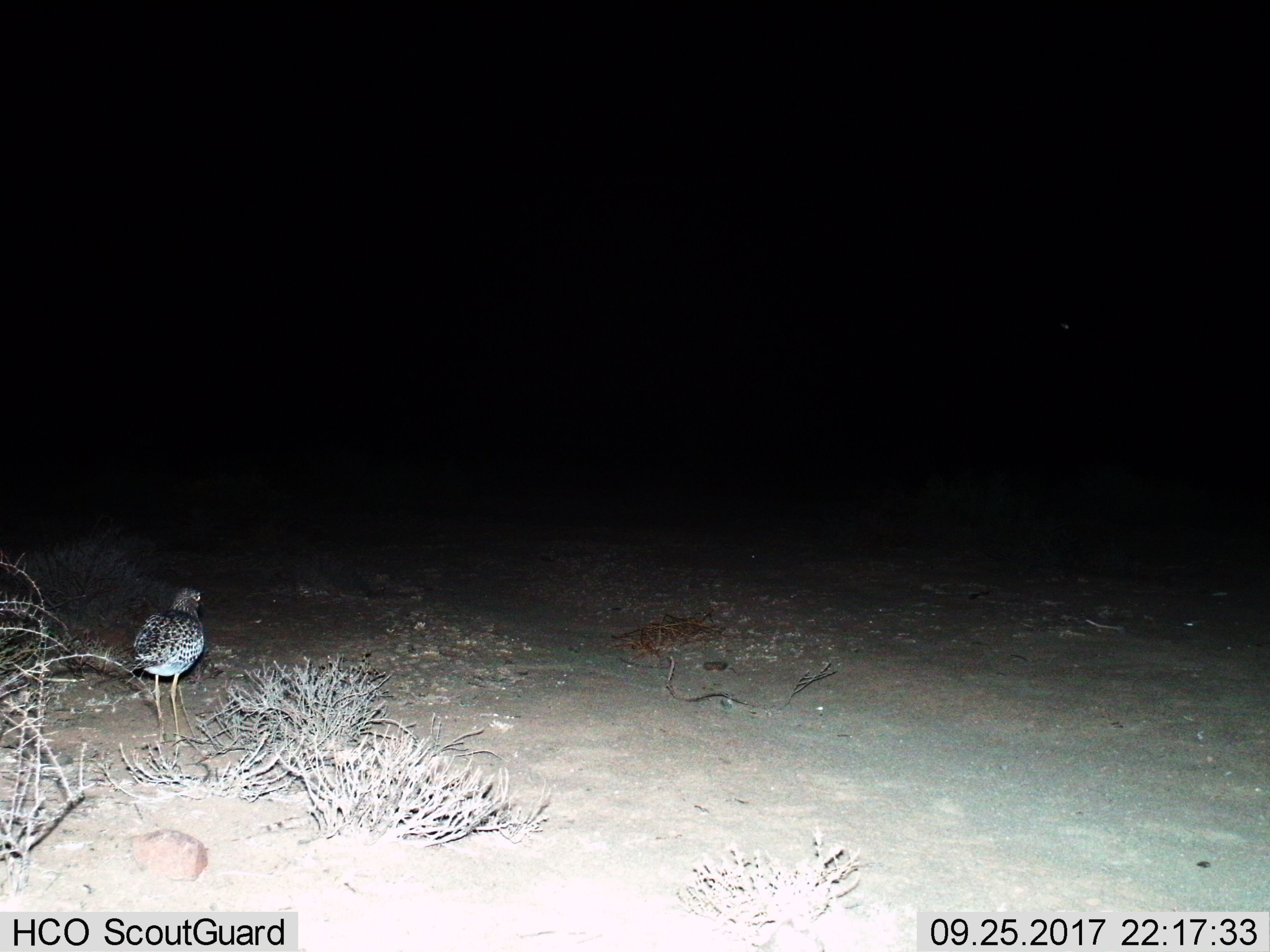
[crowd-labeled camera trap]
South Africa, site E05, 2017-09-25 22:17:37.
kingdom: Animalia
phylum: Chordata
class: Aves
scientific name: Aves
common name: bird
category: birdother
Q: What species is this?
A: Birdother (bird) (Aves).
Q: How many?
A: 1.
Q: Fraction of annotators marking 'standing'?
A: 86%.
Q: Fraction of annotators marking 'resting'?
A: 0%.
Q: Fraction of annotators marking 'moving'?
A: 0%.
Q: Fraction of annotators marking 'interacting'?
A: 0%.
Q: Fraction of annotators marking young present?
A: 0%.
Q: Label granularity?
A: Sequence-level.